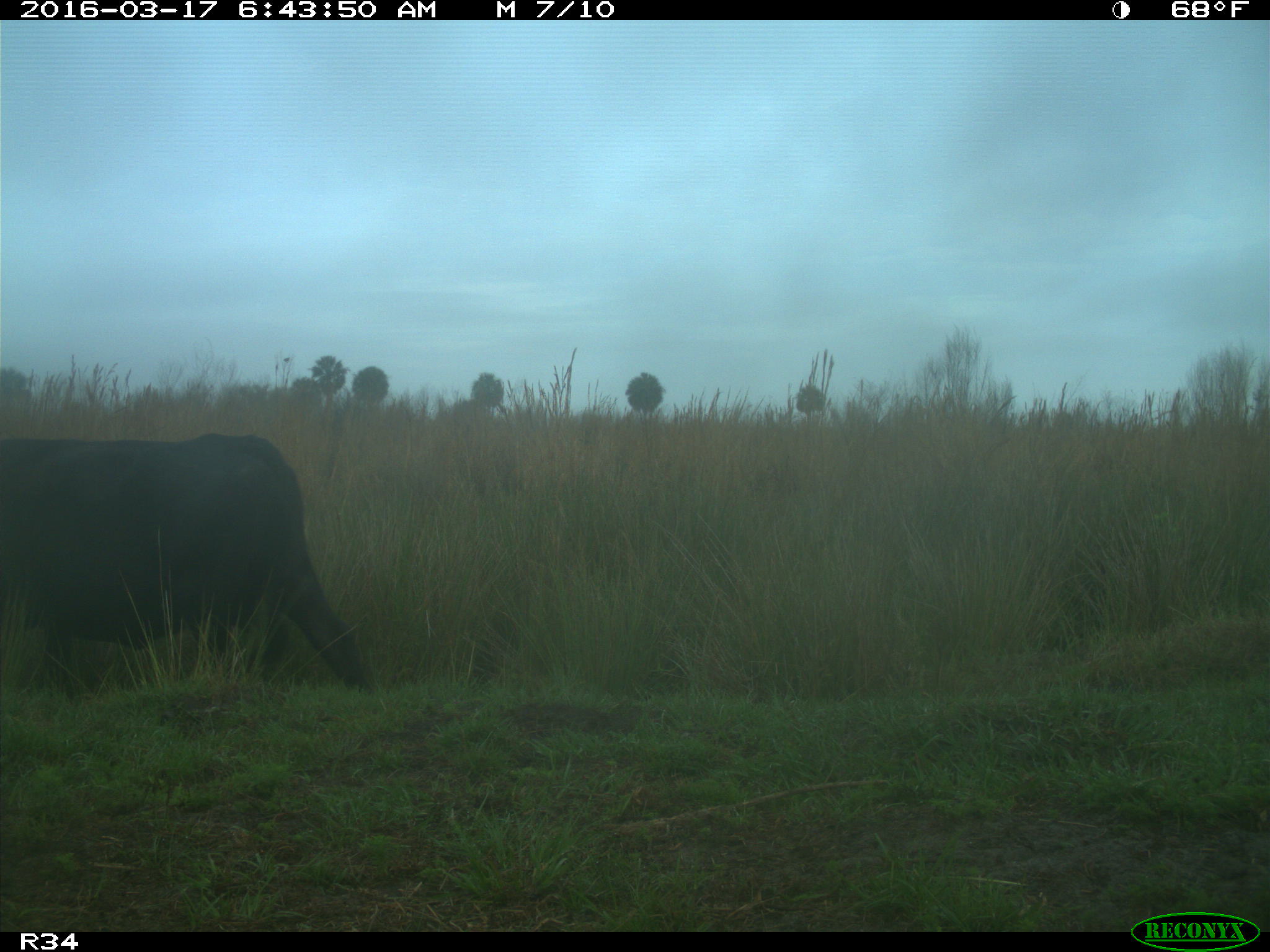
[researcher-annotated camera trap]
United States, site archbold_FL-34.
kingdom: Animalia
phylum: Chordata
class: Mammalia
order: Artiodactyla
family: Bovidae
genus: Bos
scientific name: Bos taurus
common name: domestic cow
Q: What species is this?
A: Bos taurus (domestic cow).